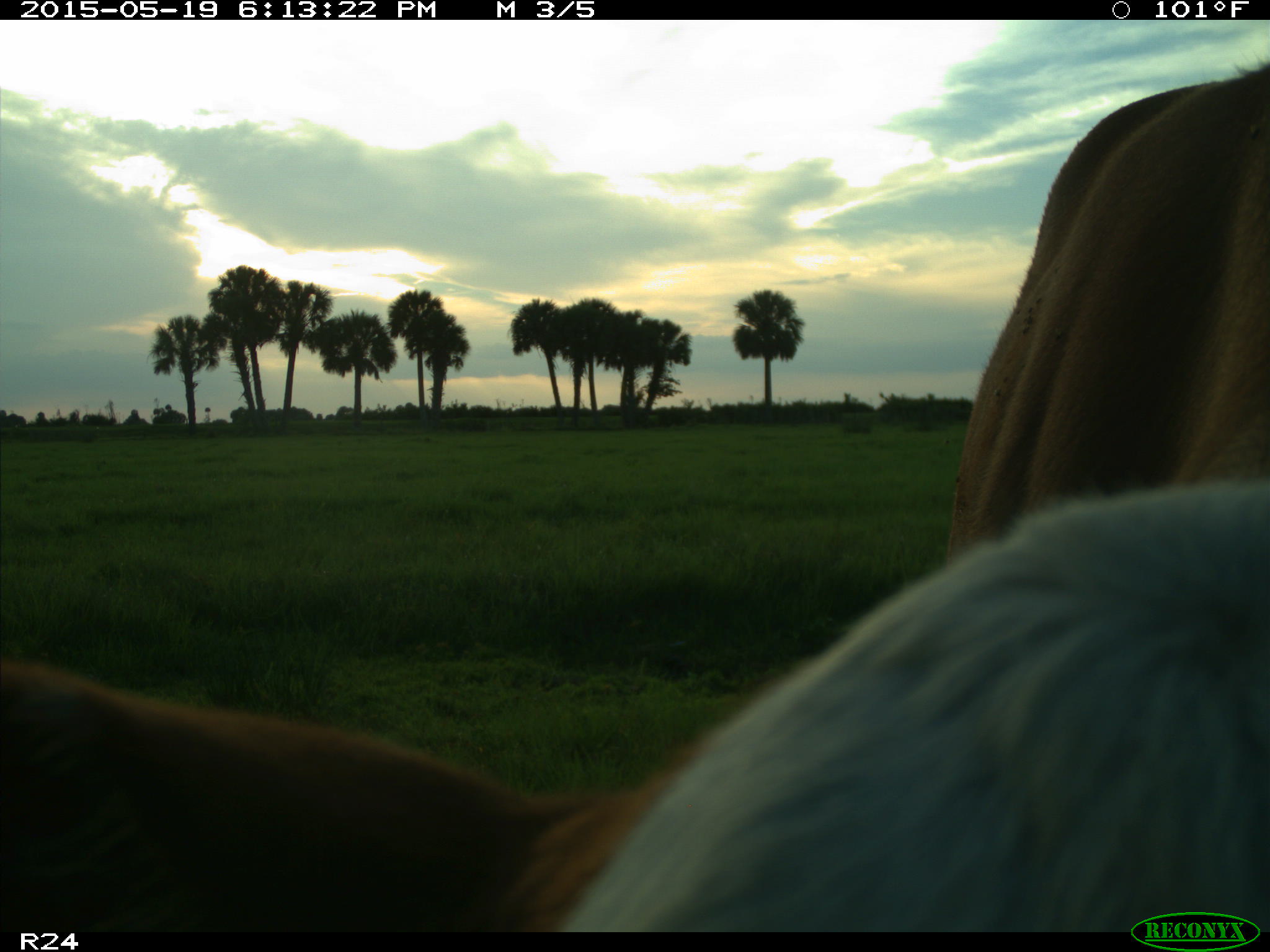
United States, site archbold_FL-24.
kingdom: Animalia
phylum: Chordata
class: Mammalia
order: Artiodactyla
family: Bovidae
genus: Bos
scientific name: Bos taurus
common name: domestic cow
Bos taurus (domestic cow).